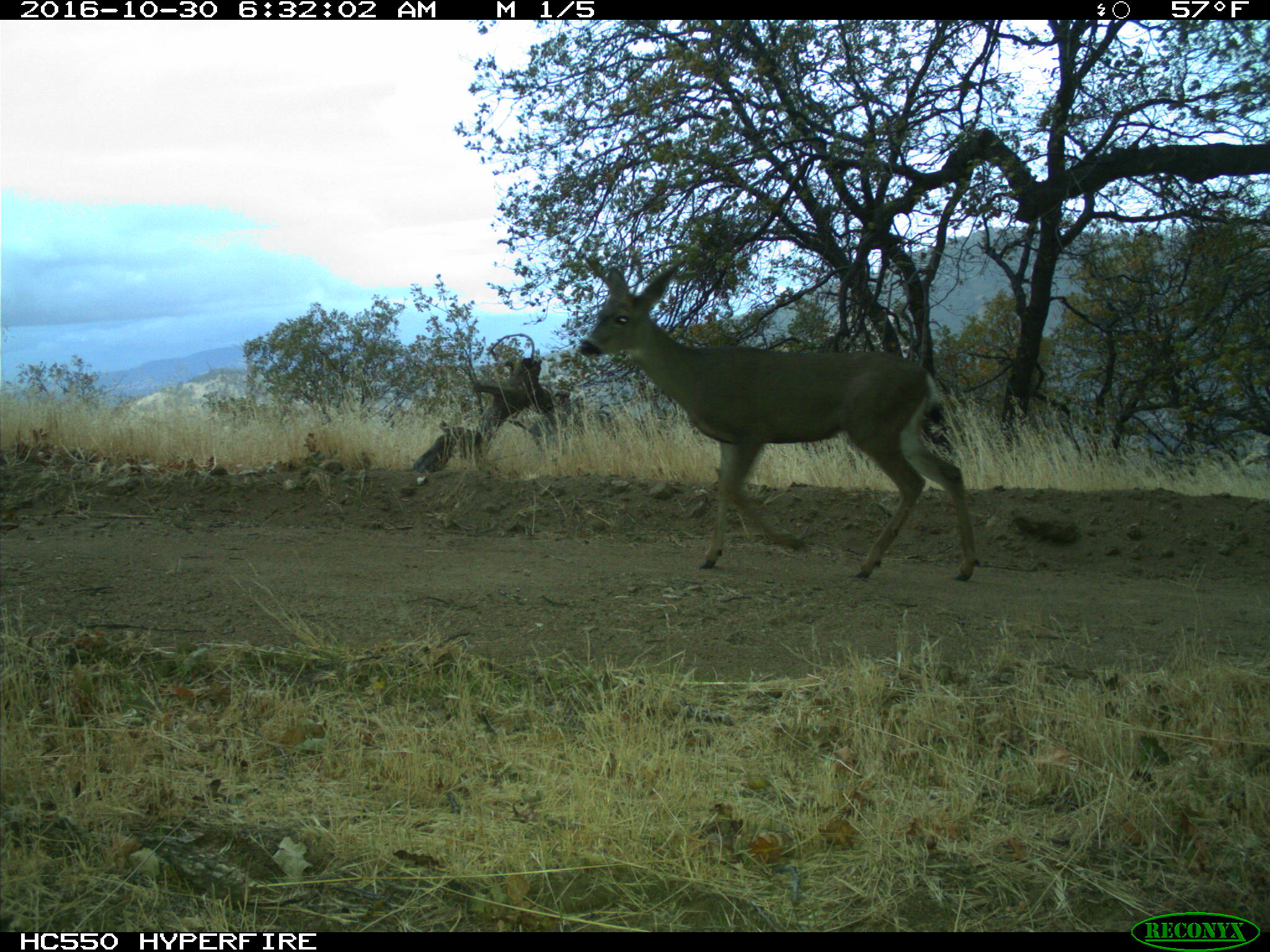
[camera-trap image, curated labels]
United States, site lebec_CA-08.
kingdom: Animalia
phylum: Chordata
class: Mammalia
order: Artiodactyla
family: Cervidae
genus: Odocoileus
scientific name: Odocoileus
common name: deer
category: unidentified deer